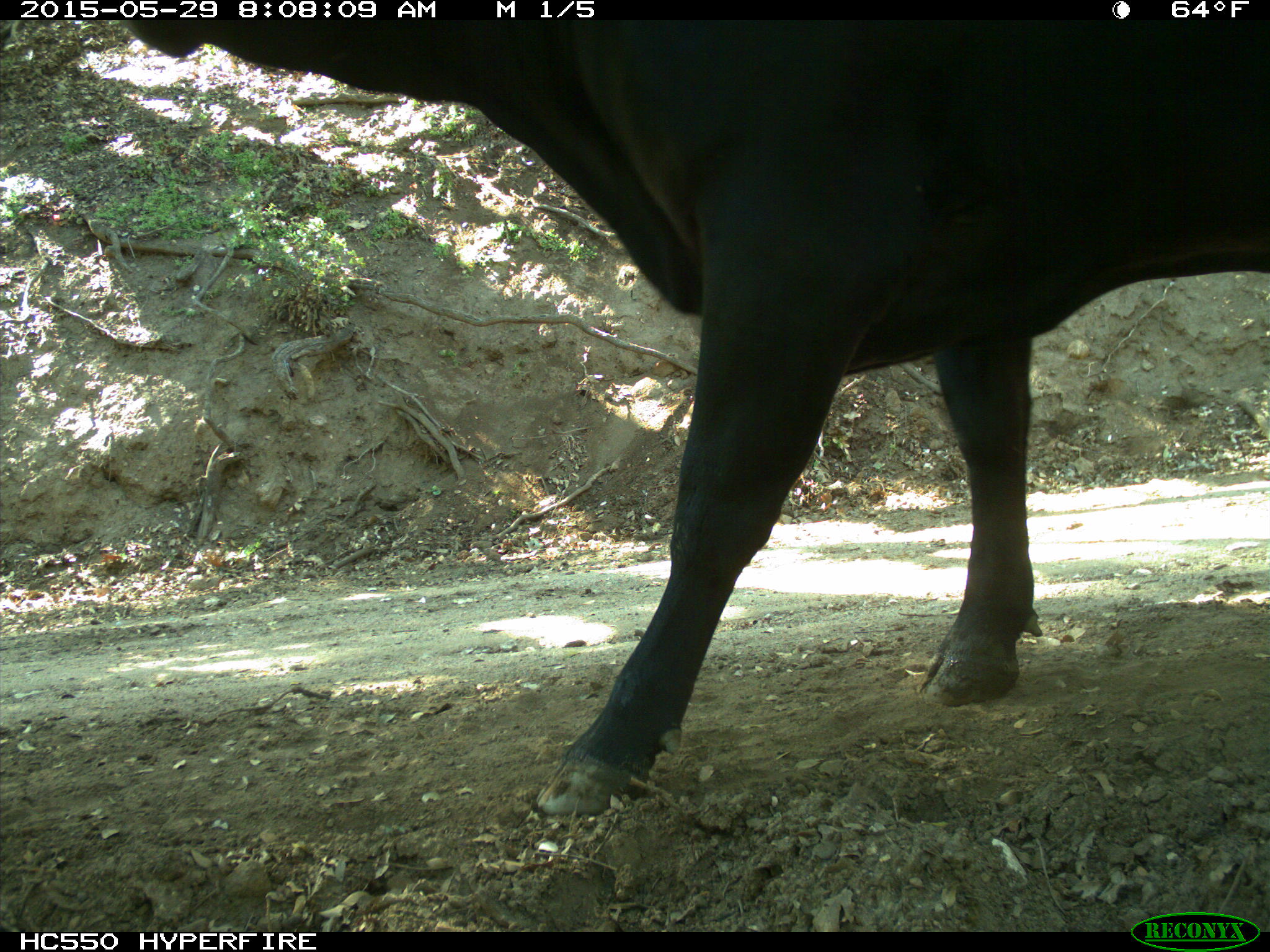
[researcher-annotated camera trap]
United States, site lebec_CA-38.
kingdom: Animalia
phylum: Chordata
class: Mammalia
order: Artiodactyla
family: Bovidae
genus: Bos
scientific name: Bos taurus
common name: domestic cow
Bos taurus (domestic cow).